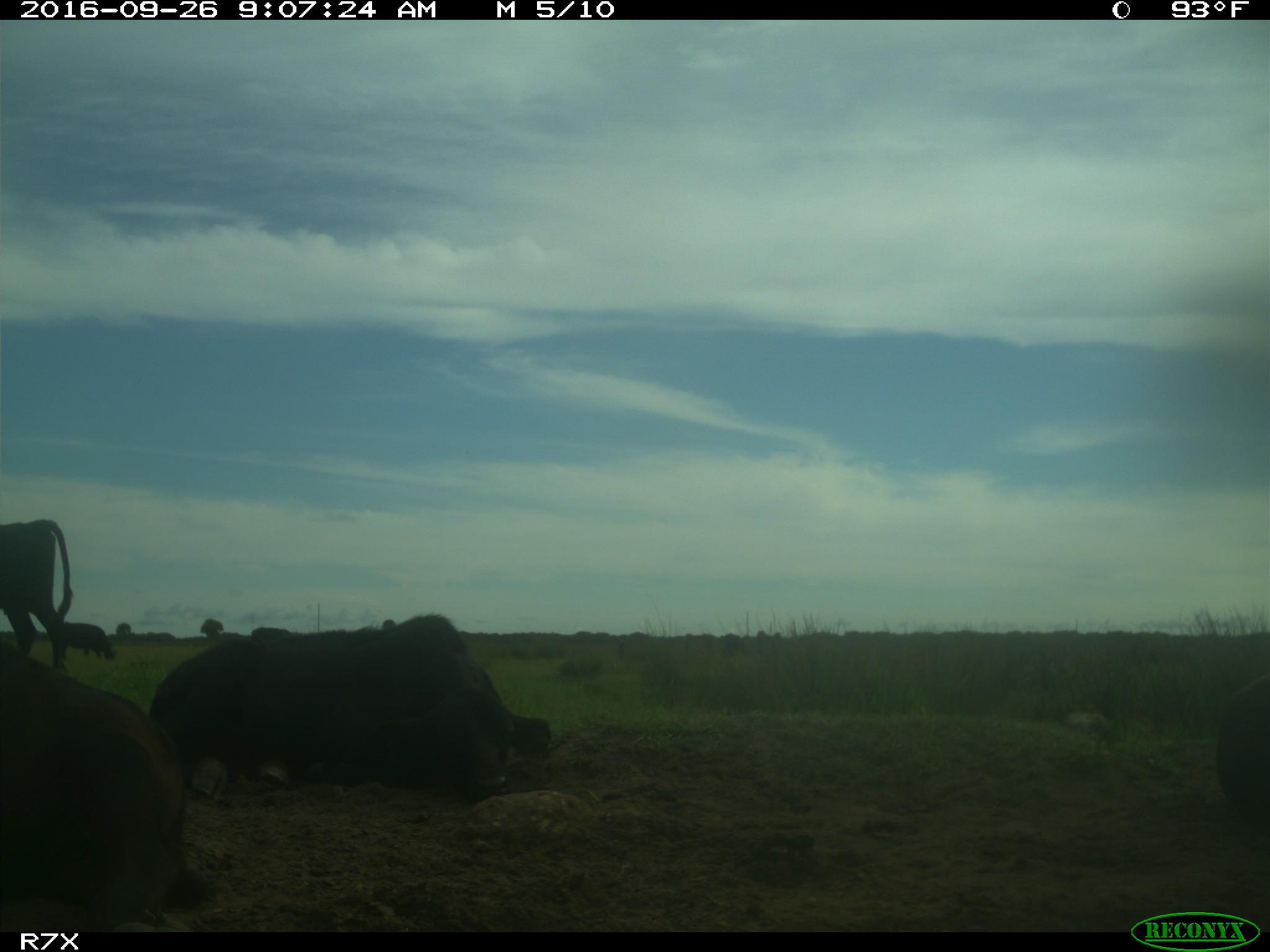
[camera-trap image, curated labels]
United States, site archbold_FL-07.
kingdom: Animalia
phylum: Chordata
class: Mammalia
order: Artiodactyla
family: Bovidae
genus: Bos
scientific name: Bos taurus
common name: domestic cow